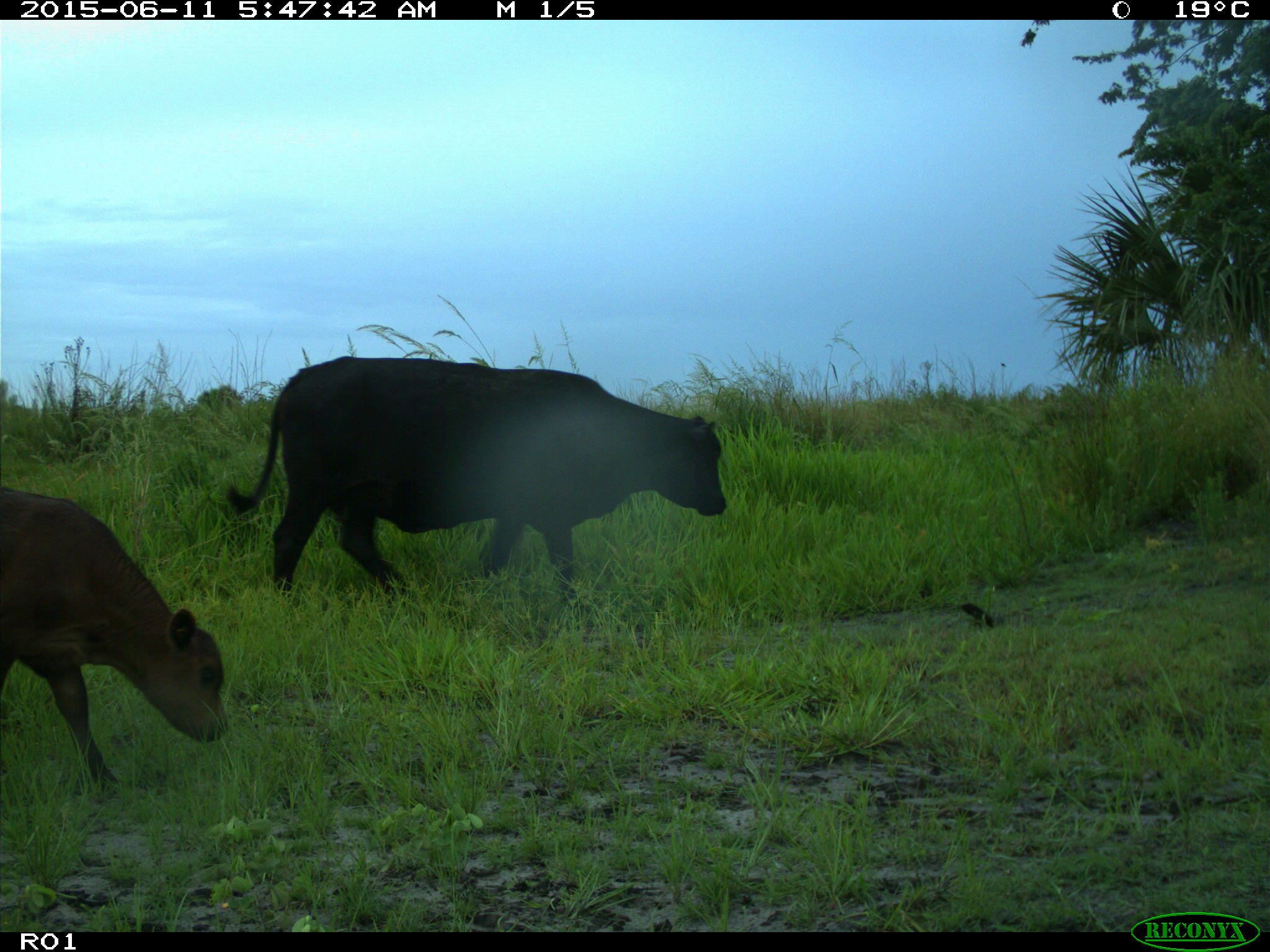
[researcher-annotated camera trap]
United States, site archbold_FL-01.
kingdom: Animalia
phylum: Chordata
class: Mammalia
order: Artiodactyla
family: Bovidae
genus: Bos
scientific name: Bos taurus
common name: domestic cow